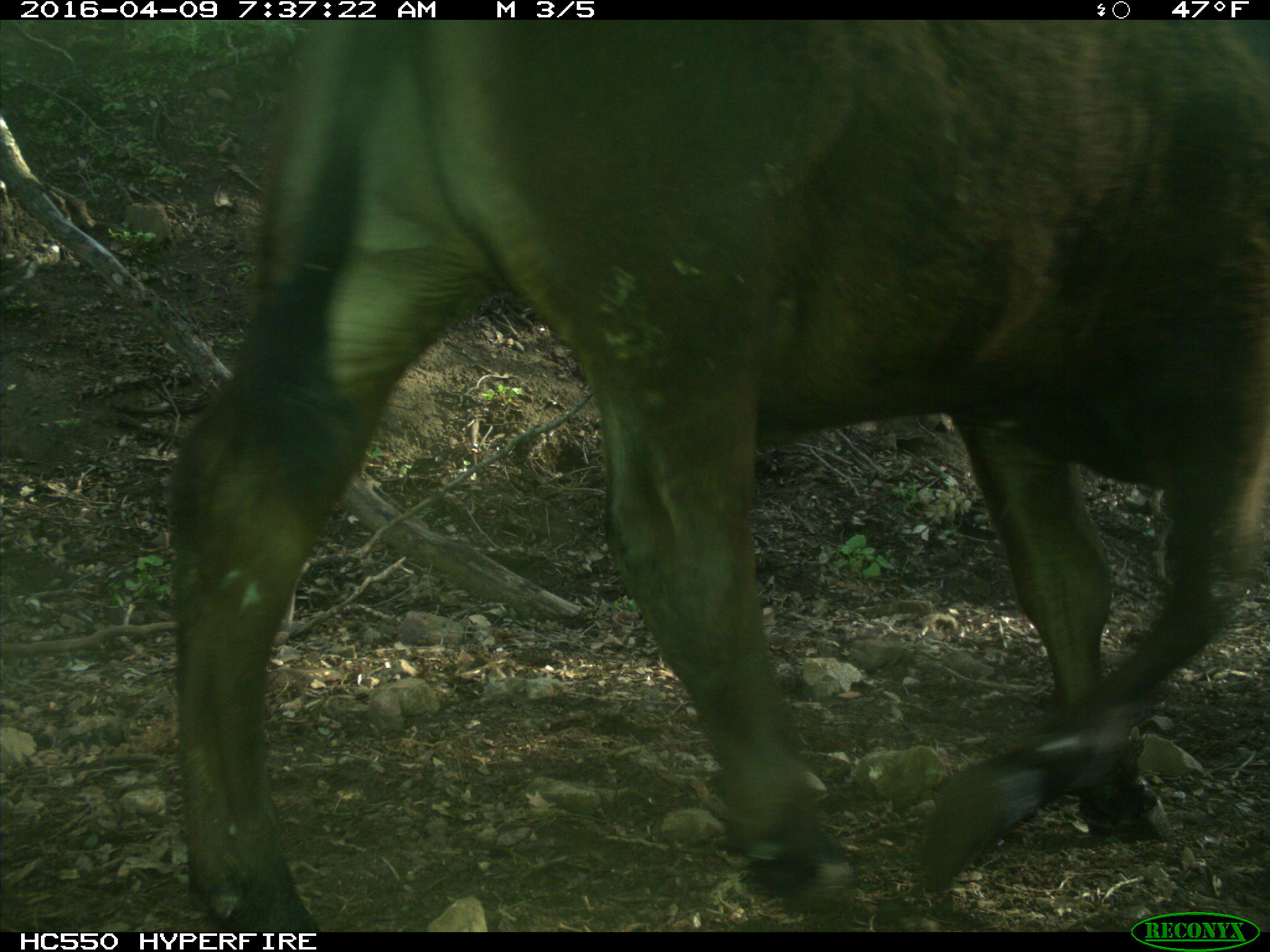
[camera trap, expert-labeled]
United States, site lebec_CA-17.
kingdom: Animalia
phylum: Chordata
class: Mammalia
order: Artiodactyla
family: Bovidae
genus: Bos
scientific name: Bos taurus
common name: domestic cow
Bos taurus (domestic cow).